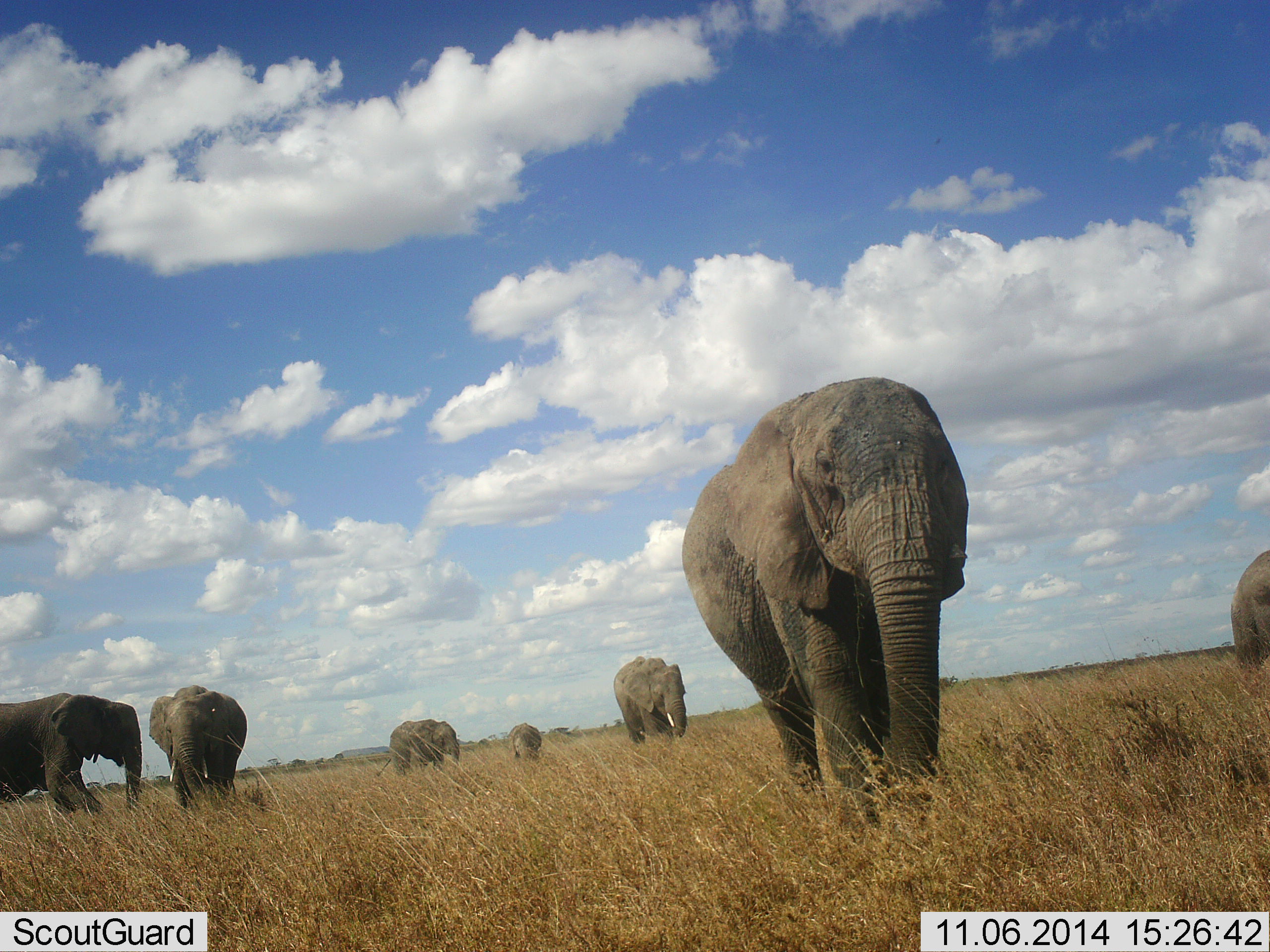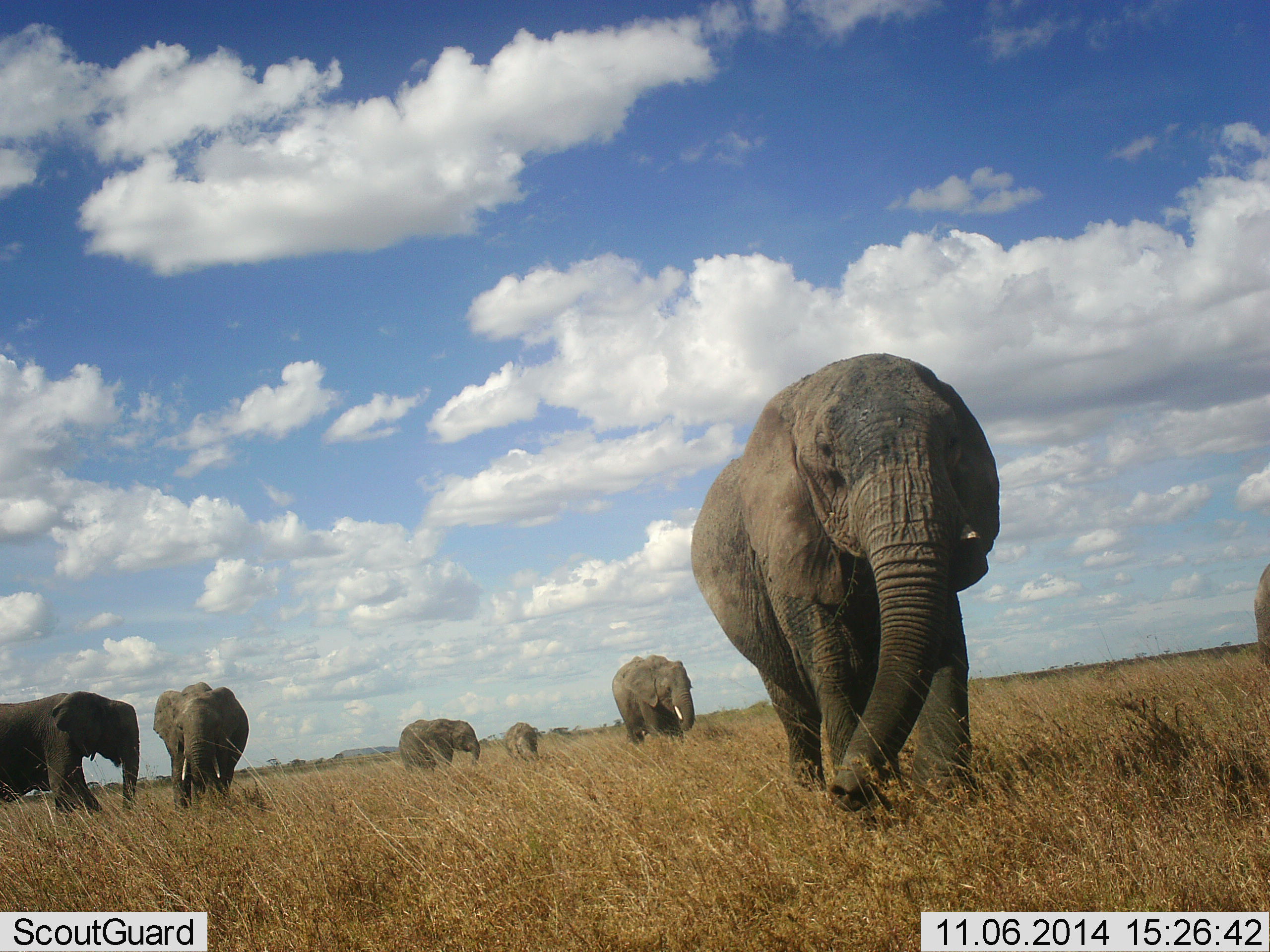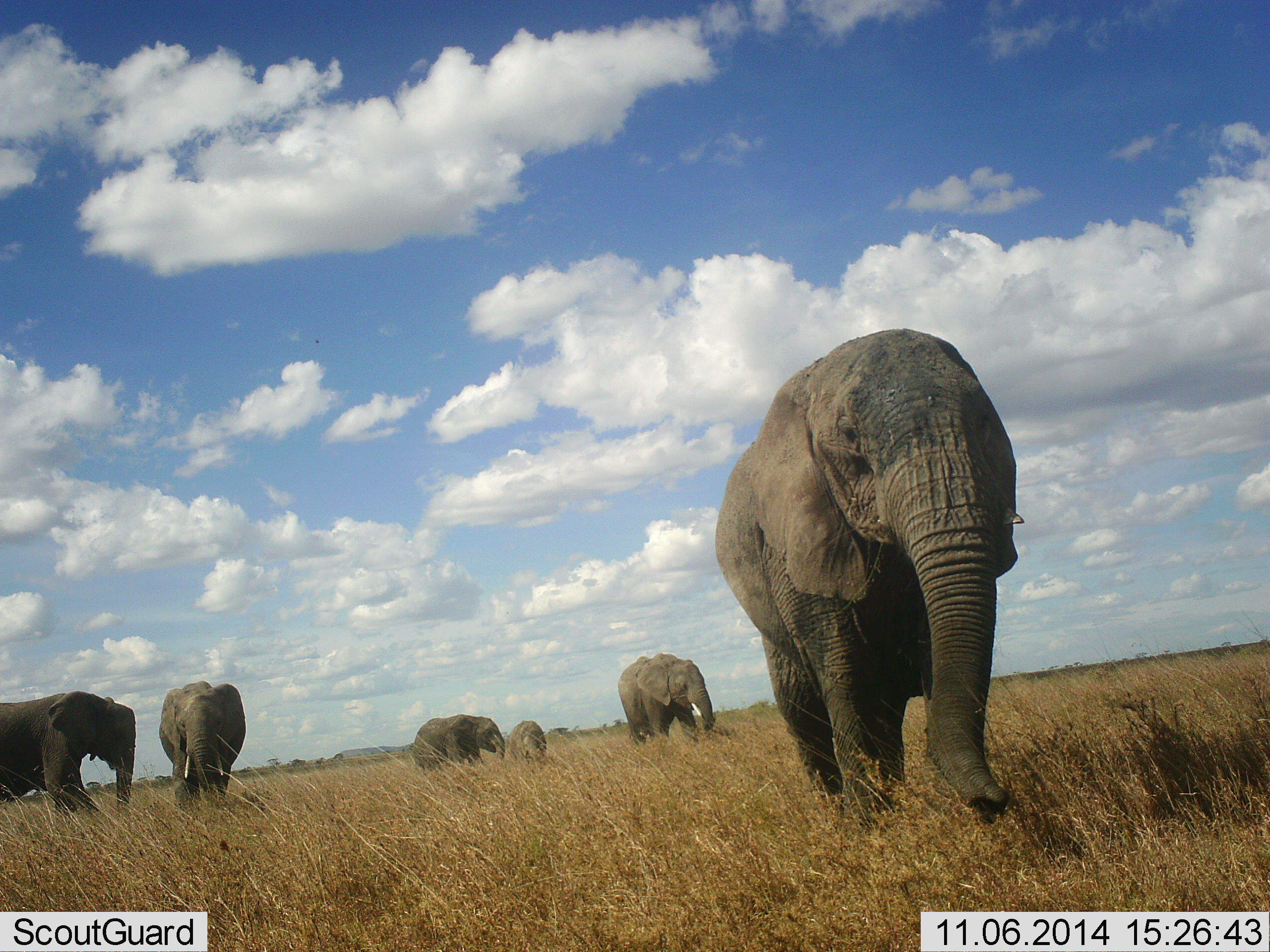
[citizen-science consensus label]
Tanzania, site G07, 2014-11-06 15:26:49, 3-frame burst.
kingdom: Animalia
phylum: Chordata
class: Mammalia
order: Proboscidea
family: Elephantidae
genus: Loxodonta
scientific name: Loxodonta africana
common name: african bush elephant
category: elephant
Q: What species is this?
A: Elephant (african bush elephant) (Loxodonta africana).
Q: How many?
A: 7.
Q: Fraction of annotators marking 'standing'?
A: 20%.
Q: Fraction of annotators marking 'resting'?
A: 0%.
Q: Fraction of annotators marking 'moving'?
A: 90%.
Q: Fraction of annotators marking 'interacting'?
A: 0%.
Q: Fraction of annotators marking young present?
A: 30%.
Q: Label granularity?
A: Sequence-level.